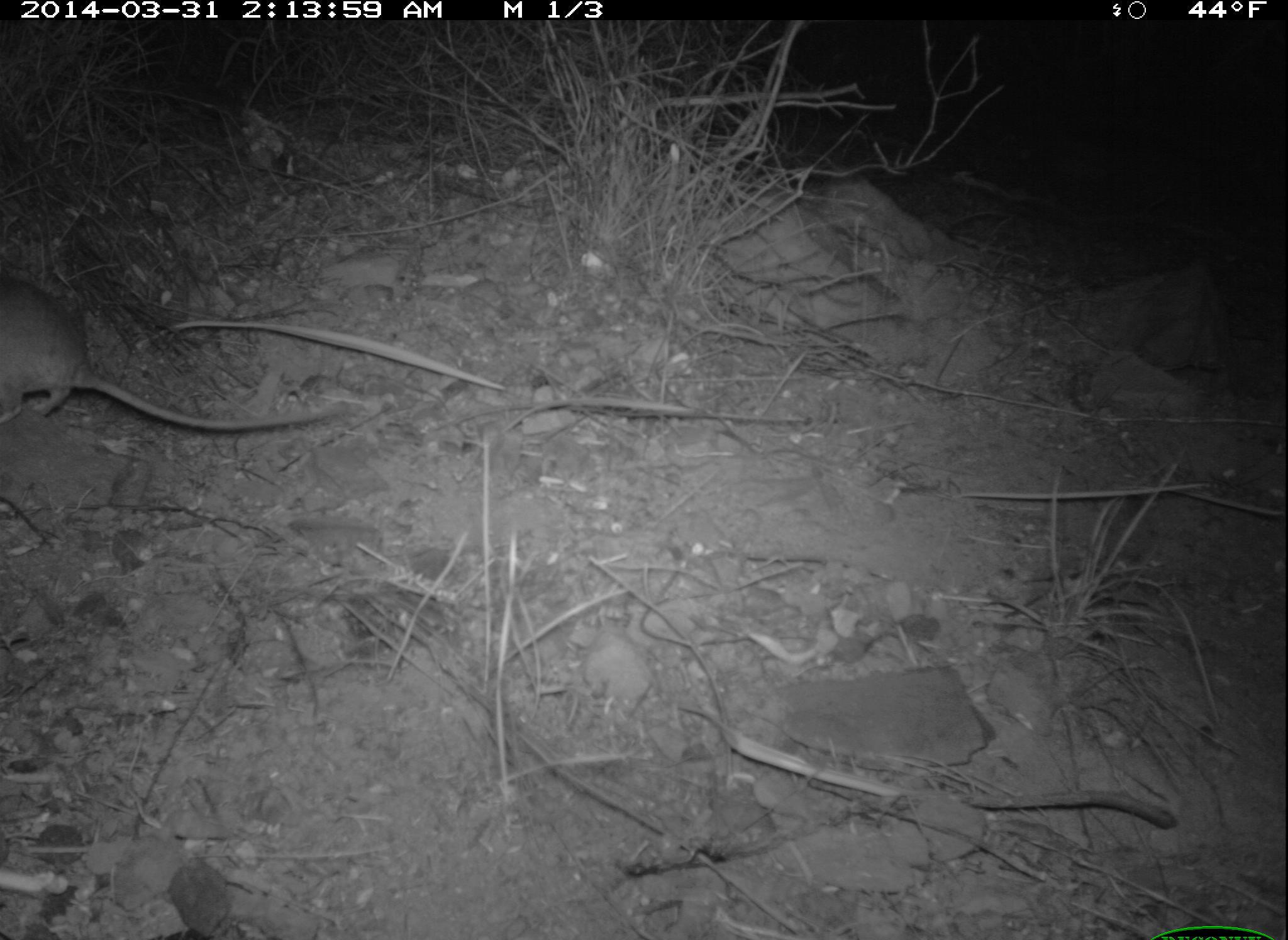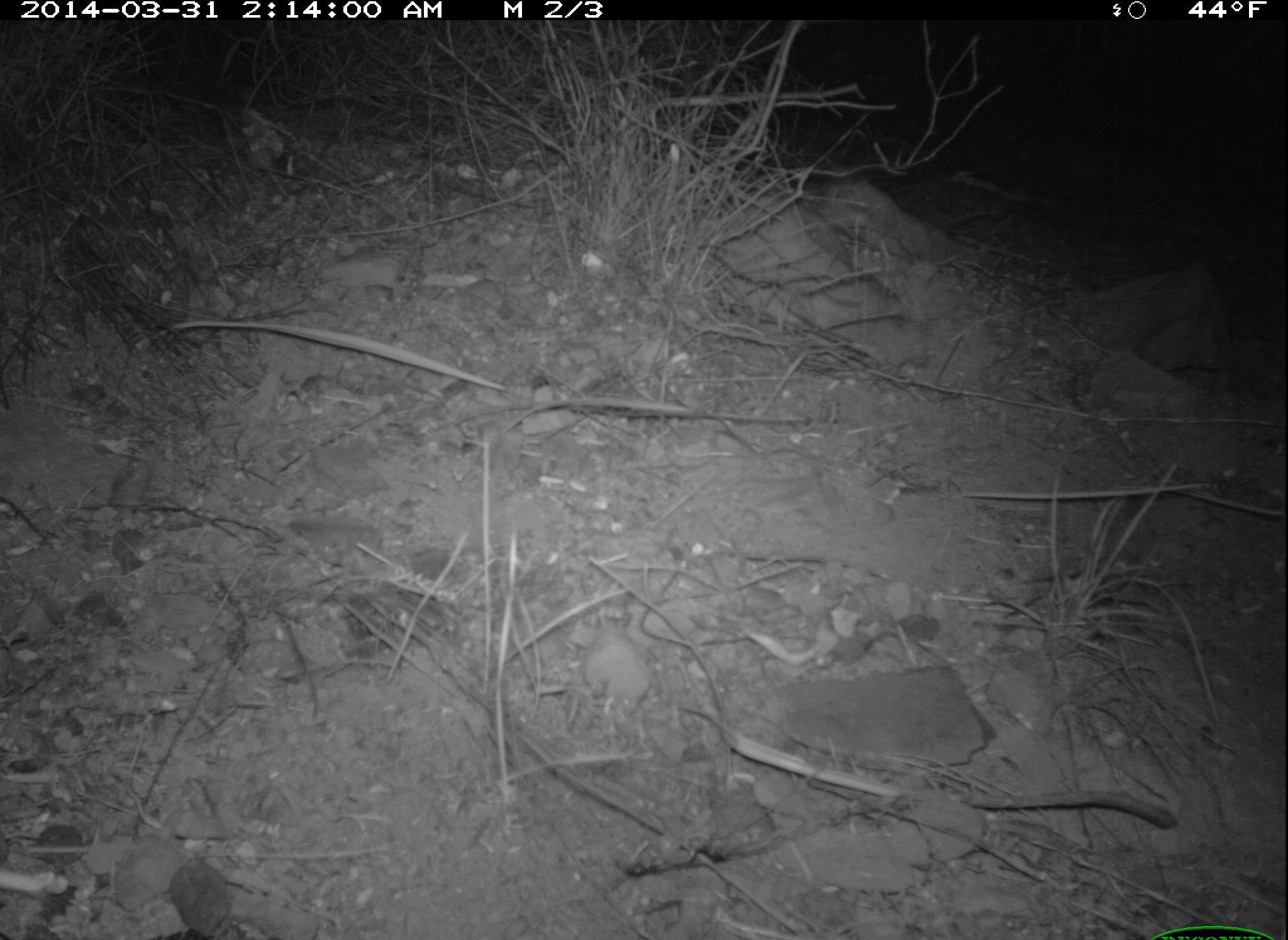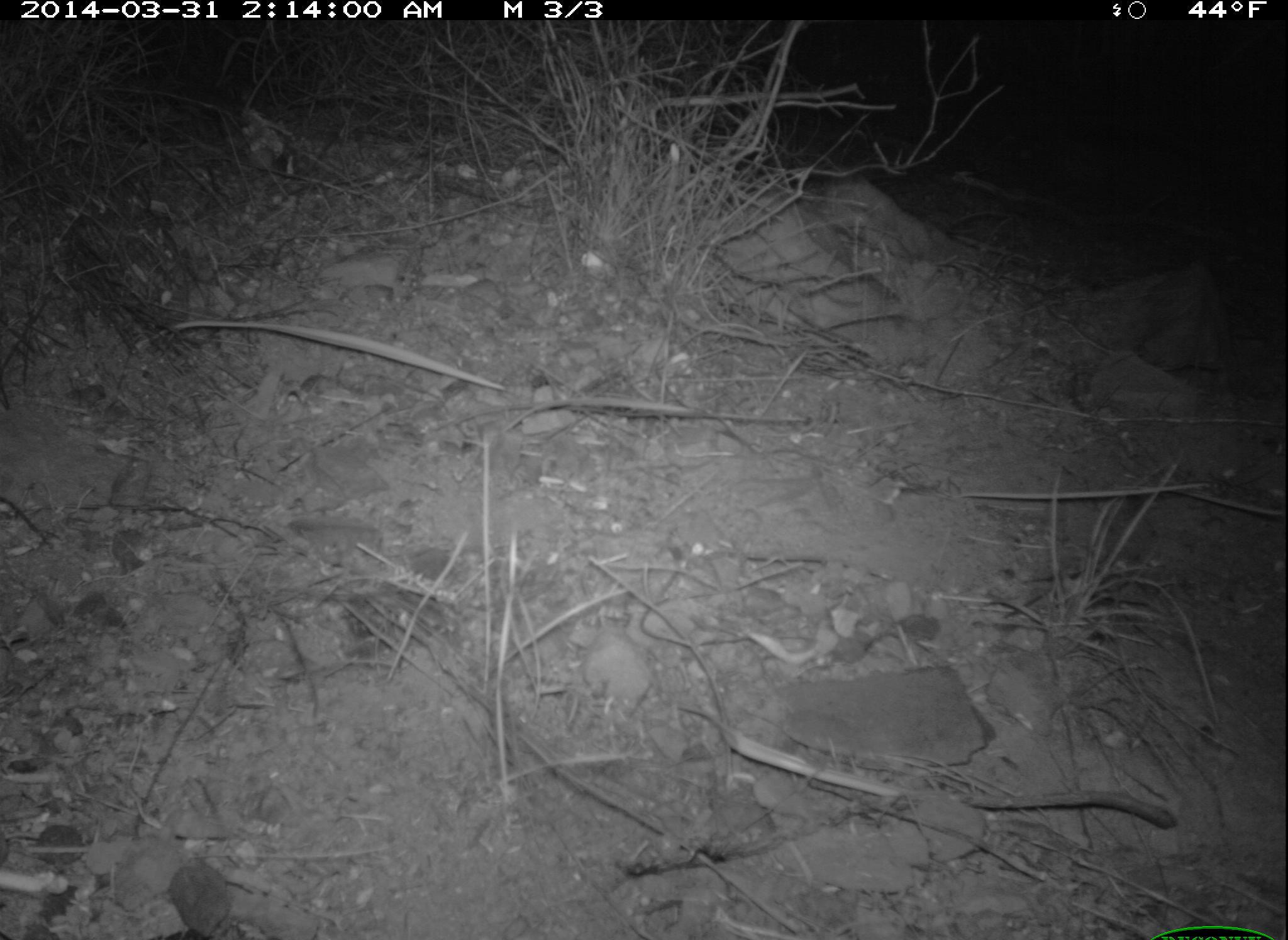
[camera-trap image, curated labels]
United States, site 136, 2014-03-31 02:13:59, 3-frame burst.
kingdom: Animalia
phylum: Chordata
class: Mammalia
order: Rodentia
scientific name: Rodentia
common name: rodent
Rodent (Rodentia).